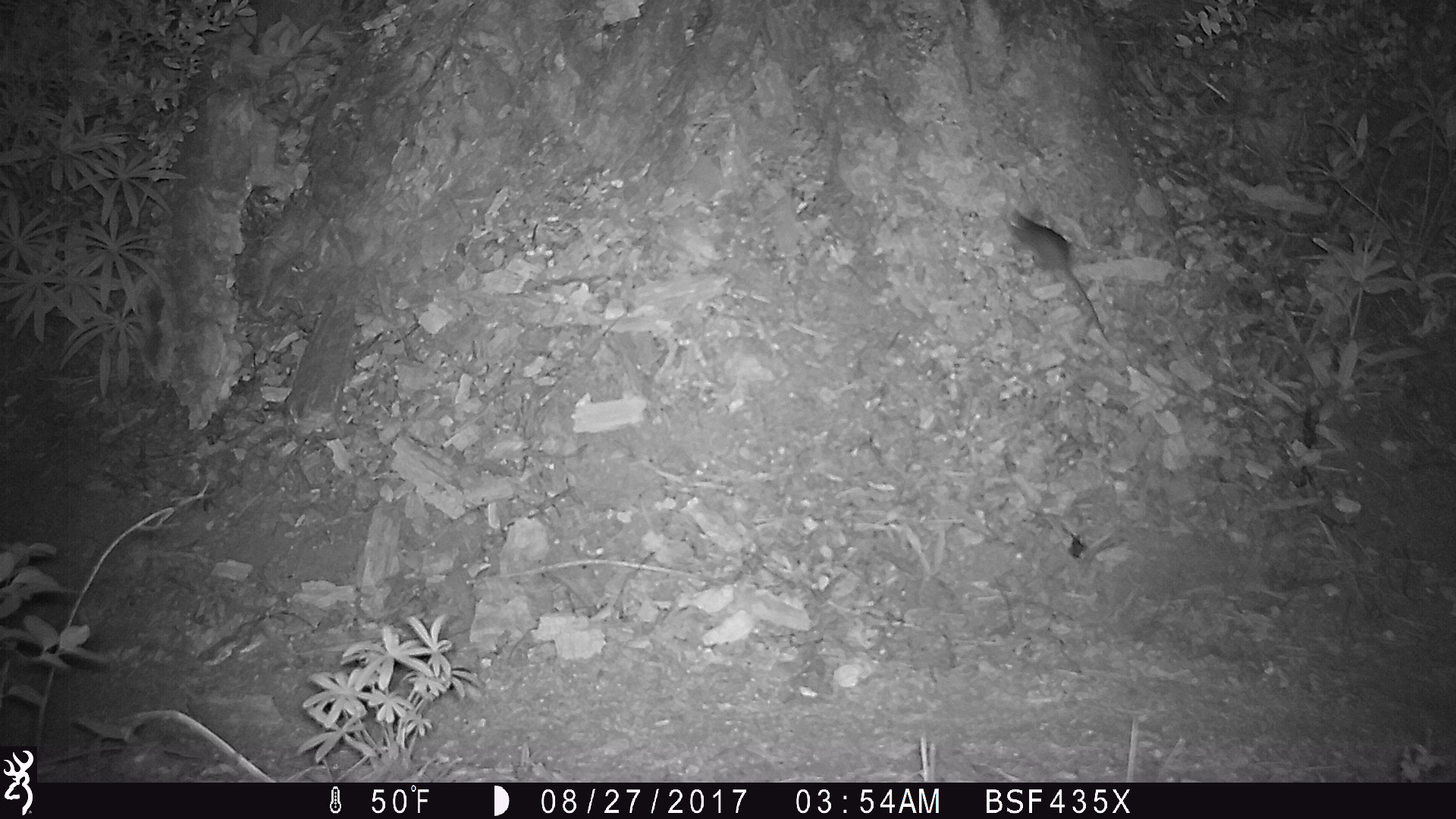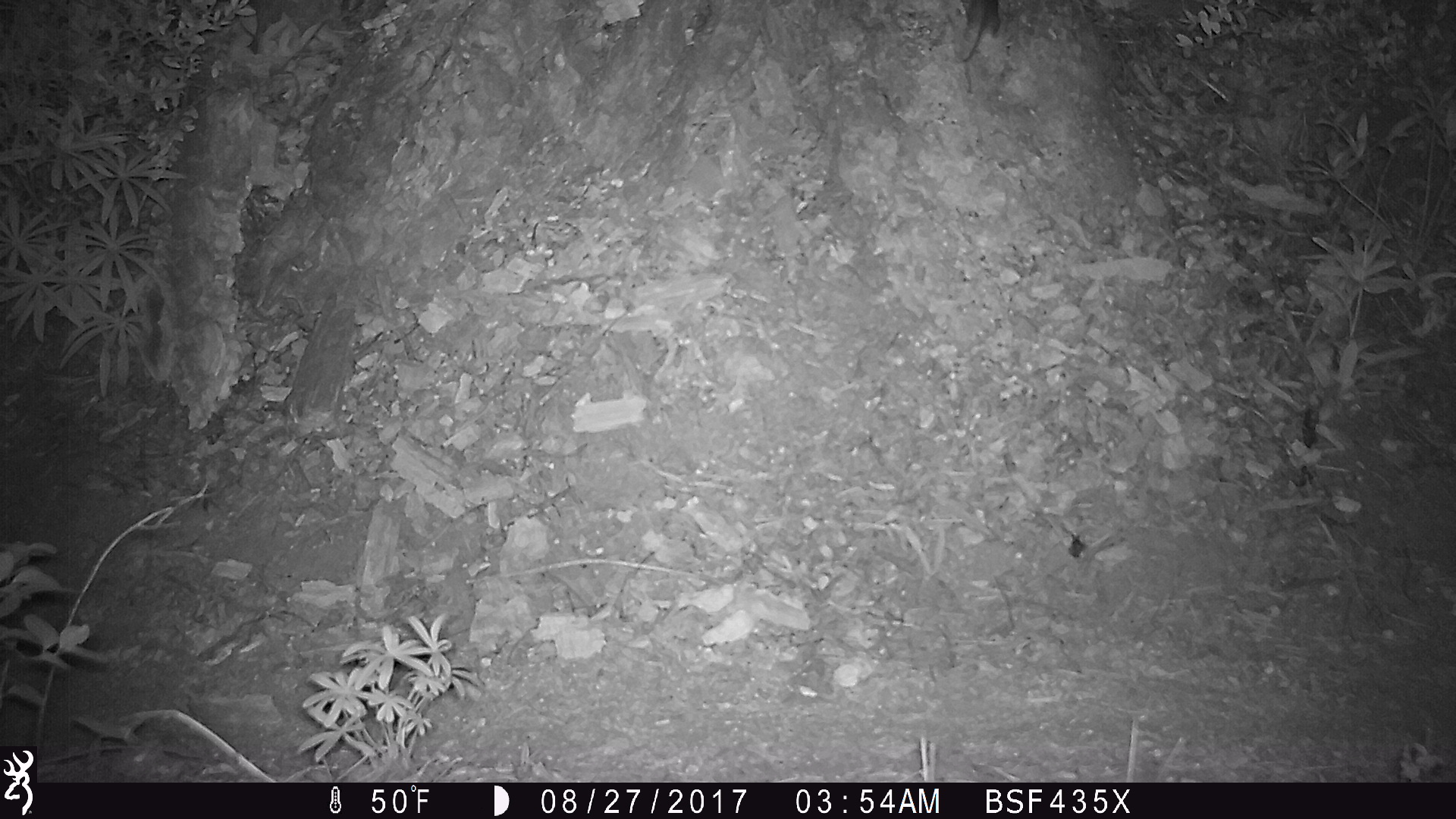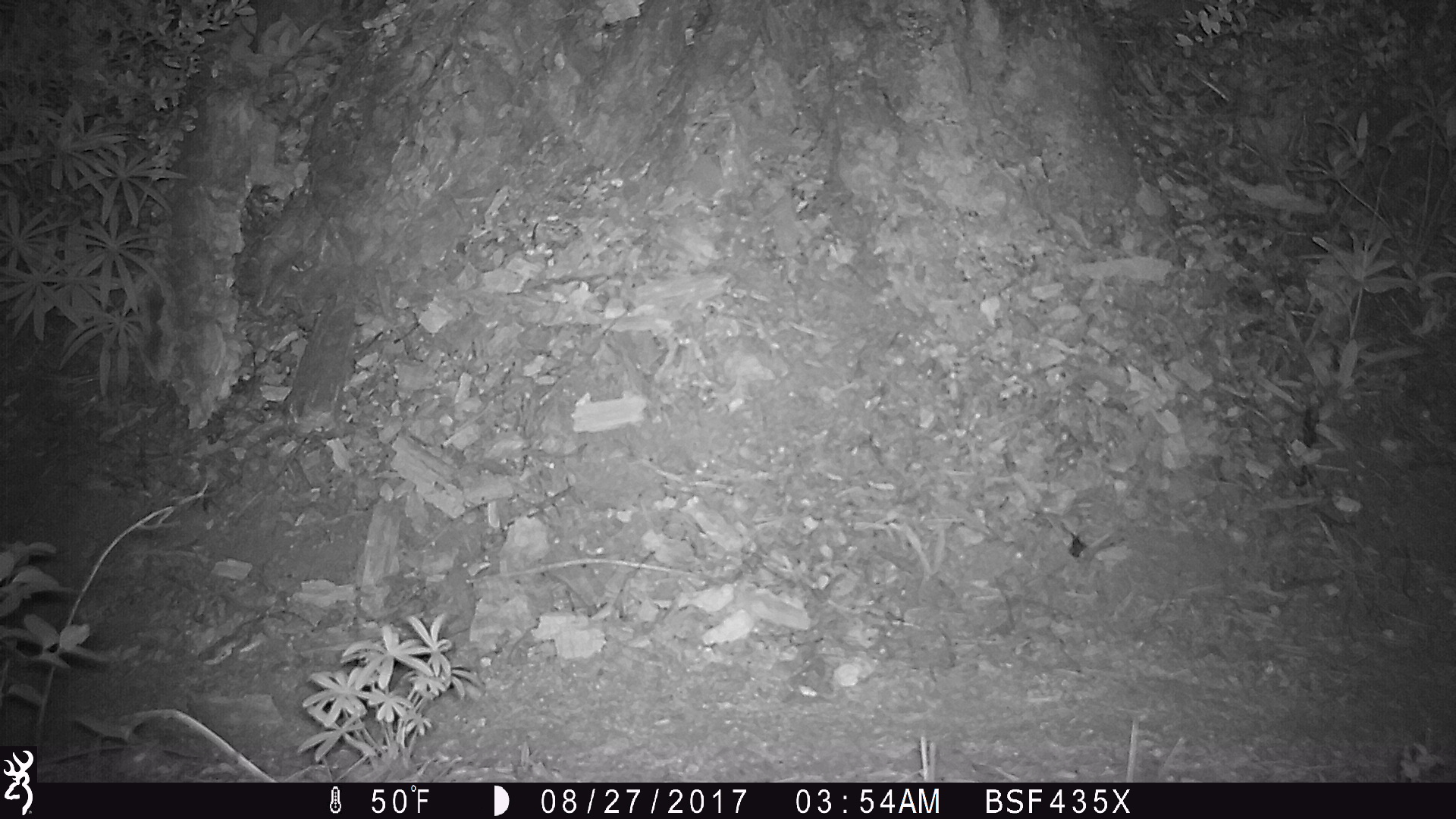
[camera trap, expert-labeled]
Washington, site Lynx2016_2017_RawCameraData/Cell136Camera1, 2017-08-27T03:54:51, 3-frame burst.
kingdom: Animalia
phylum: Chordata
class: Mammalia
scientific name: Mammalia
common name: small mammal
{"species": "small mammal (Mammalia)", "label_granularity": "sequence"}